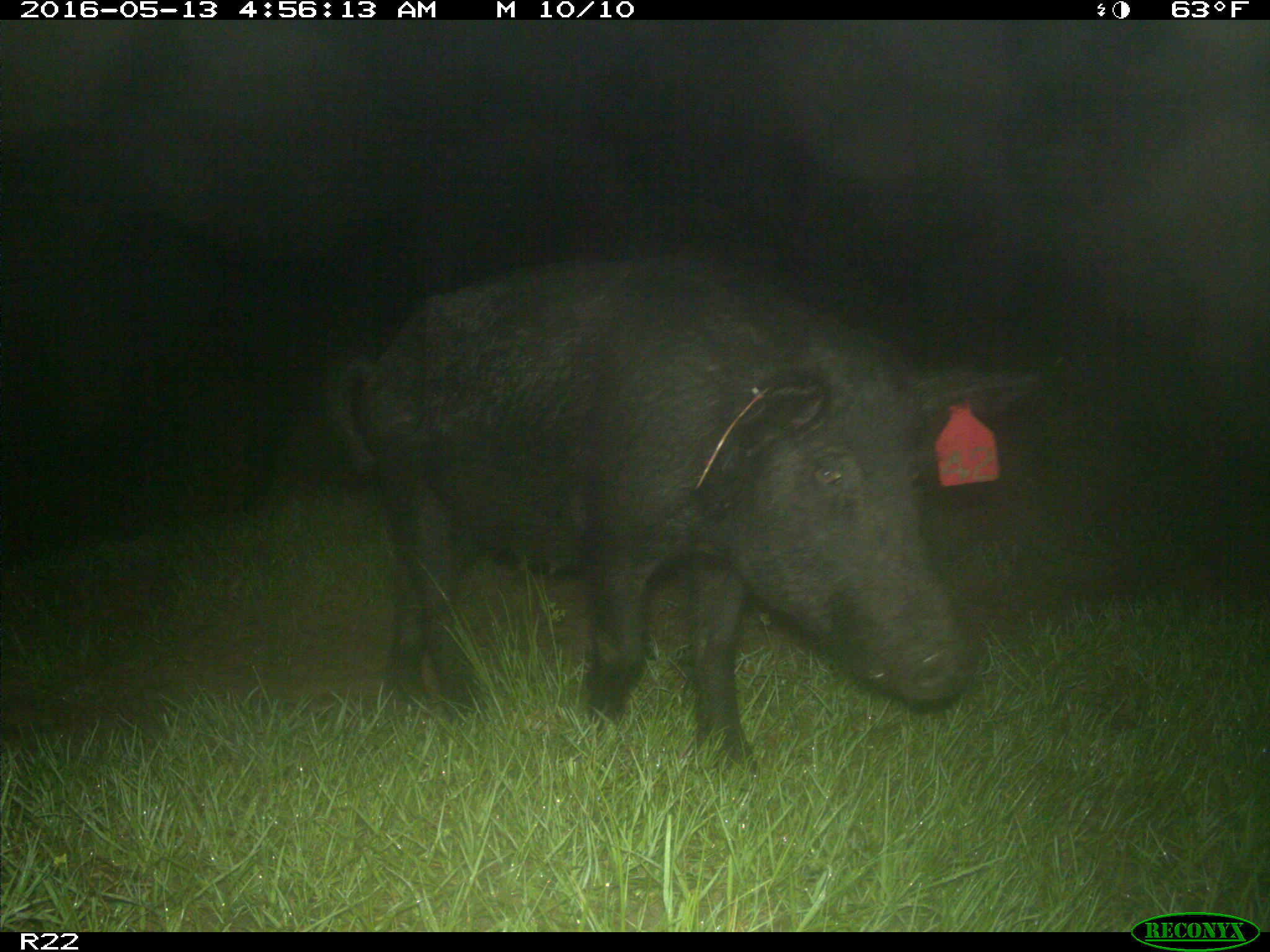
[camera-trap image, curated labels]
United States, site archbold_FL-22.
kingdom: Animalia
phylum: Chordata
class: Mammalia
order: Artiodactyla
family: Suidae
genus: Sus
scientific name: Sus scrofa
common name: wild boar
Sus scrofa (wild boar).